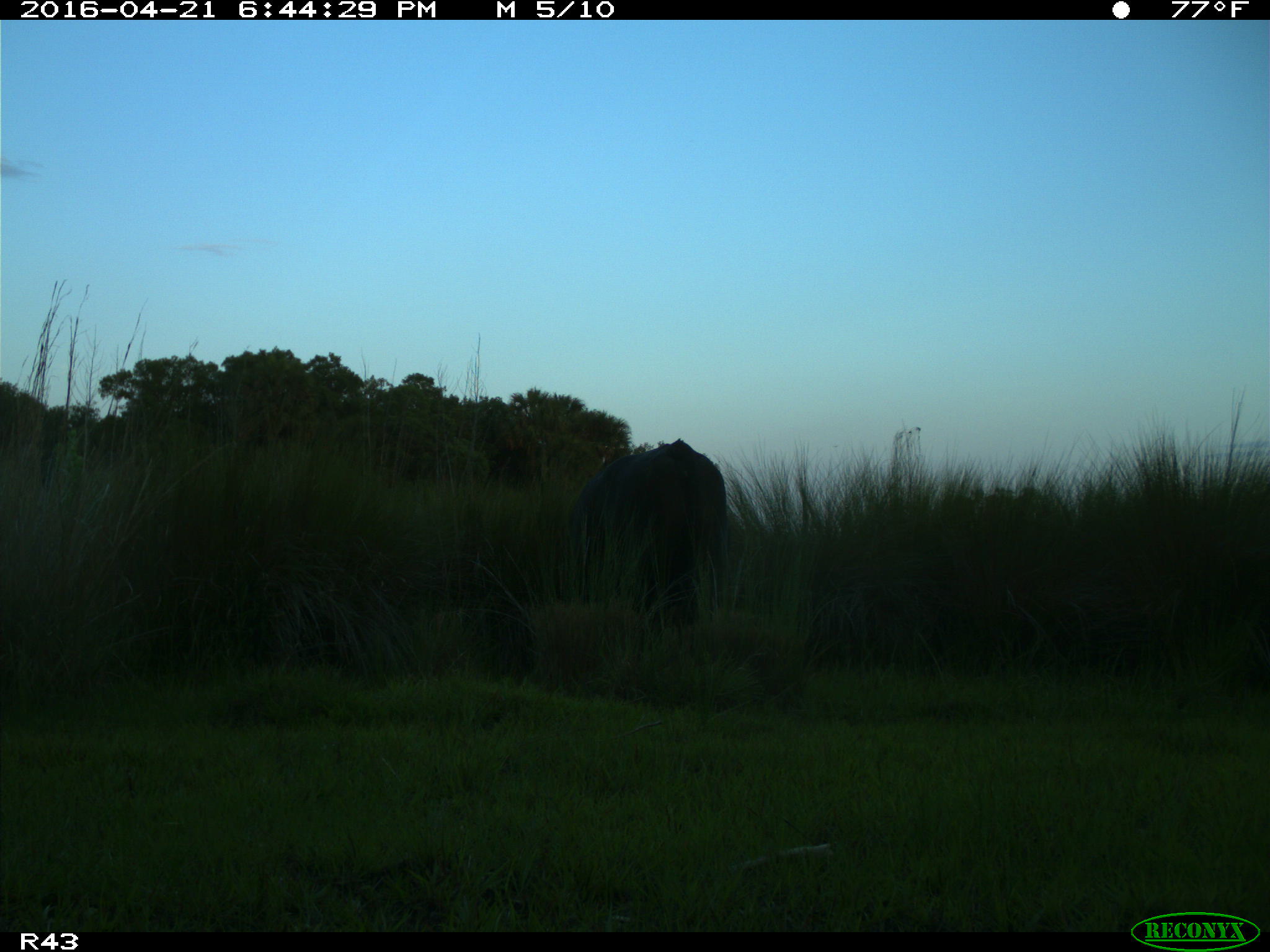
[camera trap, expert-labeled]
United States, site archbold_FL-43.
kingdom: Animalia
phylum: Chordata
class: Mammalia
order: Artiodactyla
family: Bovidae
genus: Bos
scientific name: Bos taurus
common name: domestic cow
Bos taurus (domestic cow).